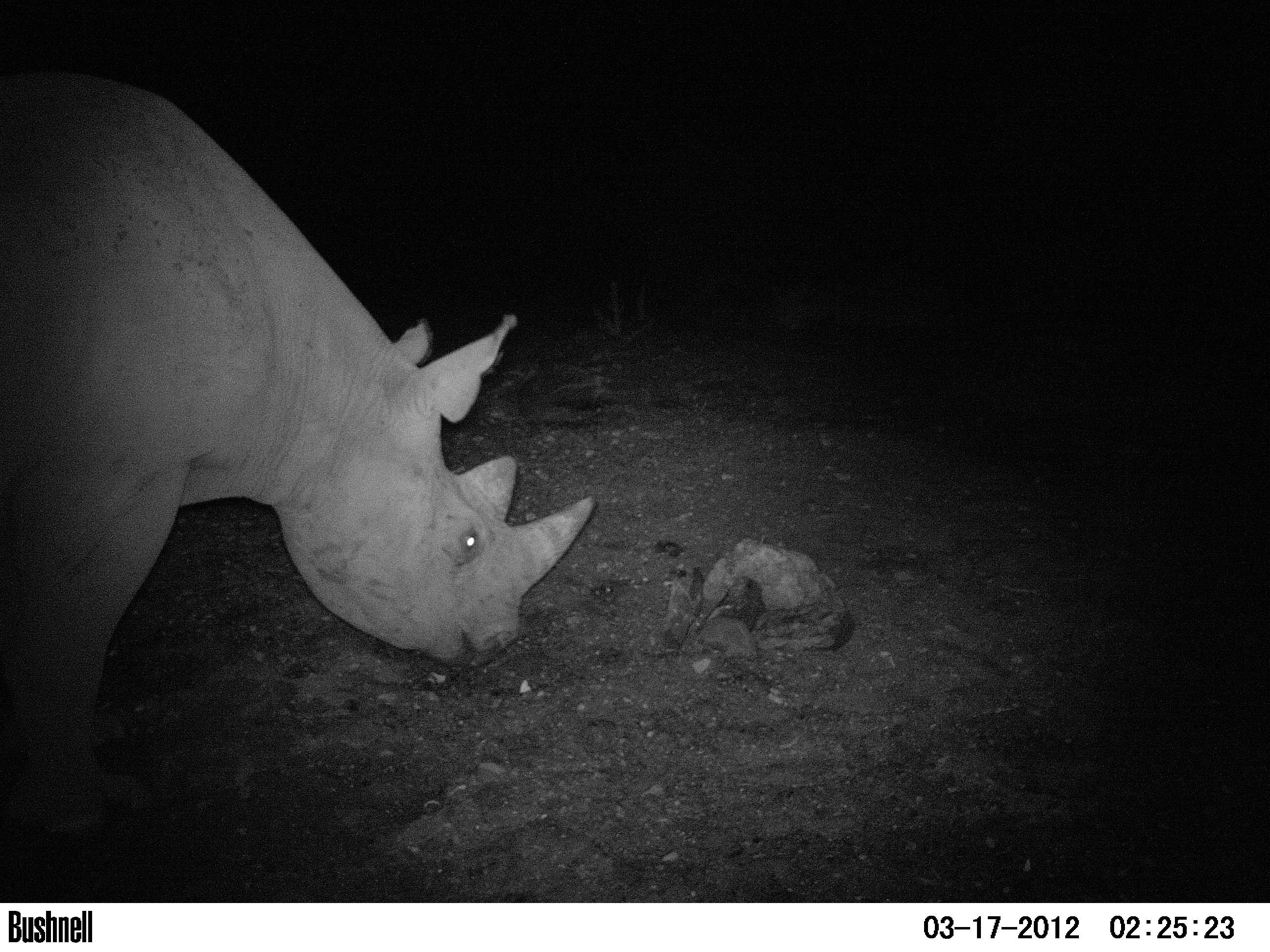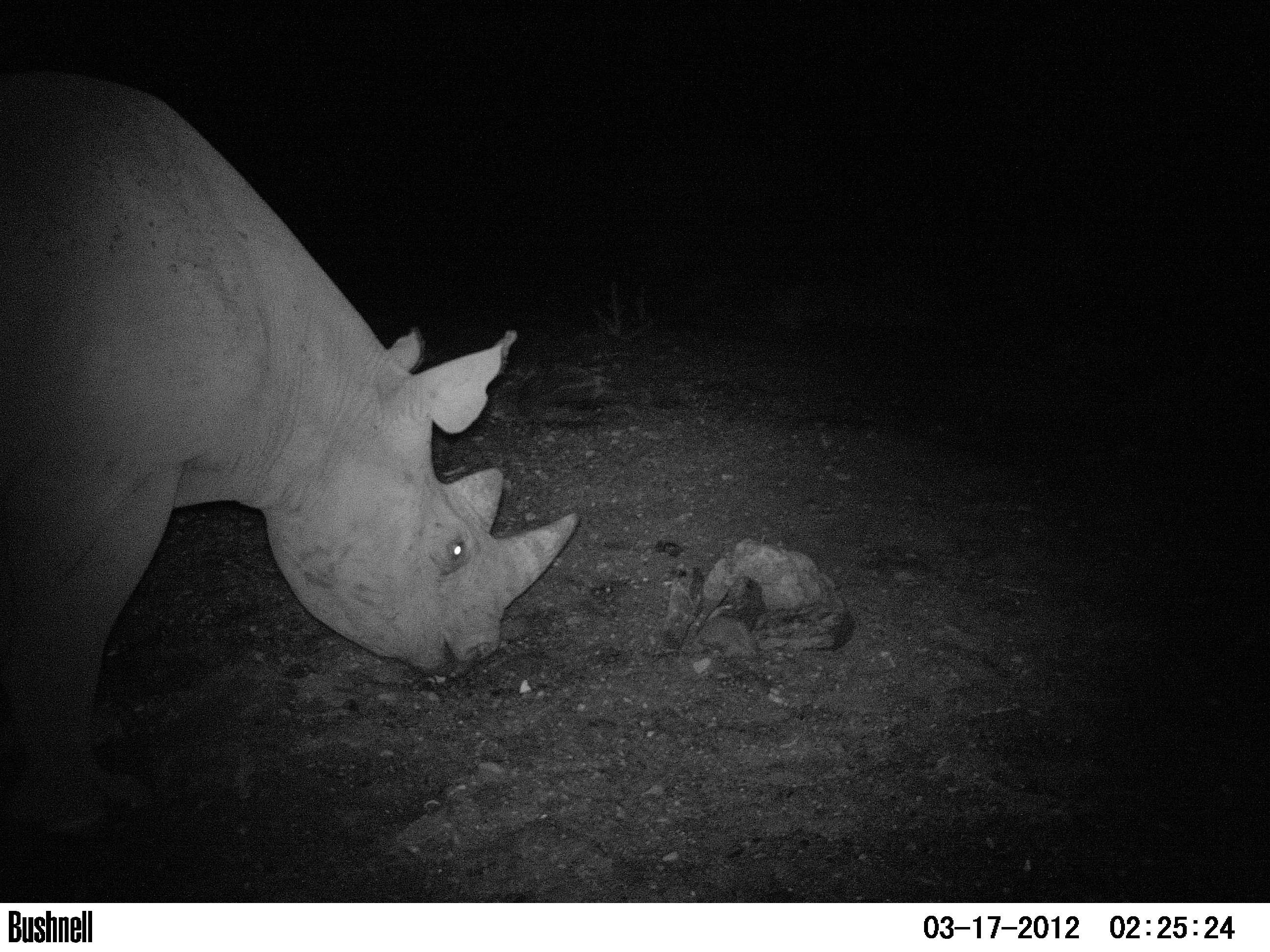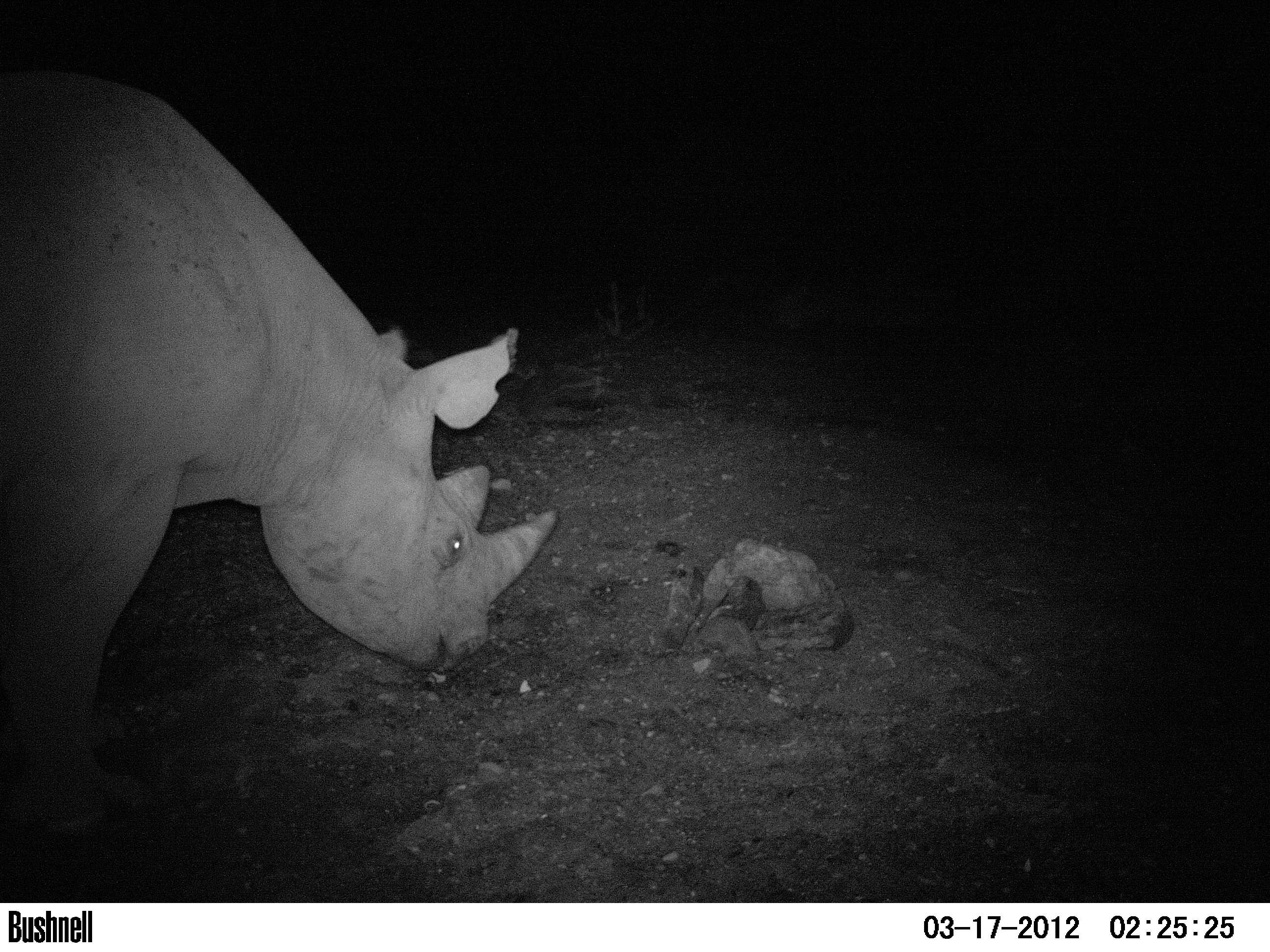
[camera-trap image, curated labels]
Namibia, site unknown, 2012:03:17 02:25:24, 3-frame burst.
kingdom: Animalia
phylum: Chordata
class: Mammalia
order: Perissodactyla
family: Rhinocerotidae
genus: Diceros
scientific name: Diceros bicornis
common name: black rhinoceros